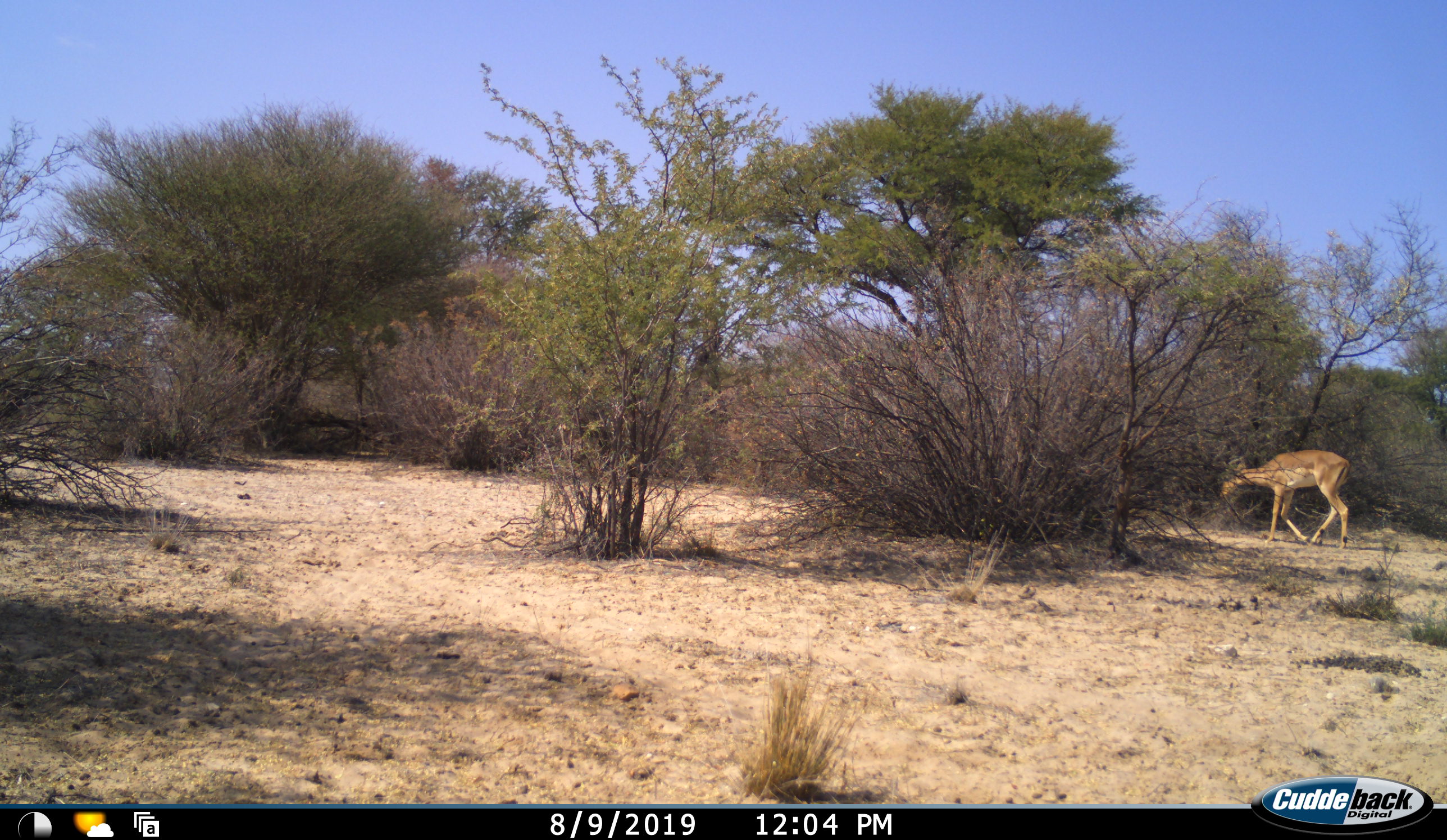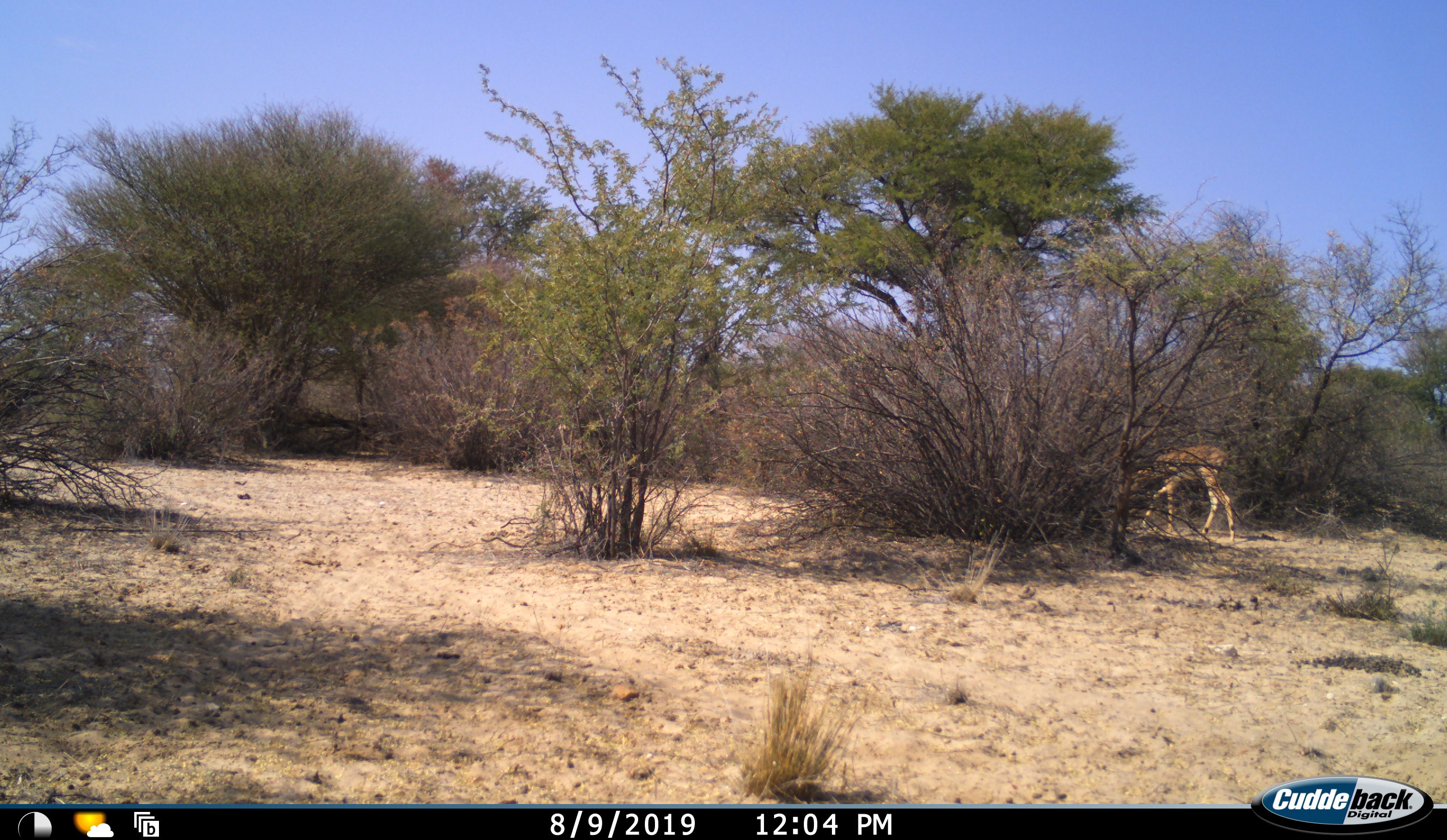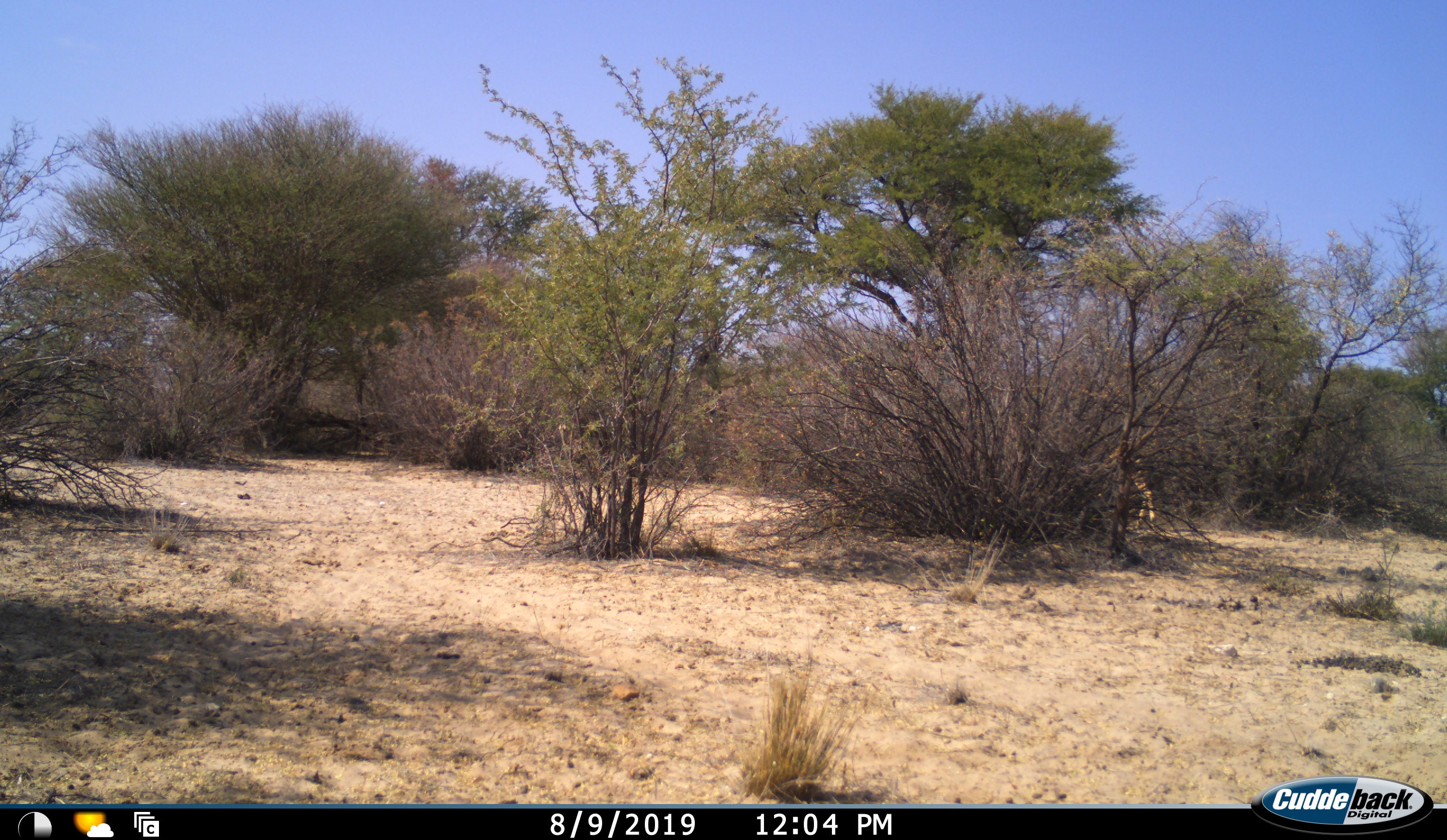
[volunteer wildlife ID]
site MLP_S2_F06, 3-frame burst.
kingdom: Animalia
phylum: Chordata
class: Mammalia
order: Artiodactyla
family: Bovidae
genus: Aepyceros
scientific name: Aepyceros melampus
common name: impala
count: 1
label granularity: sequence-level